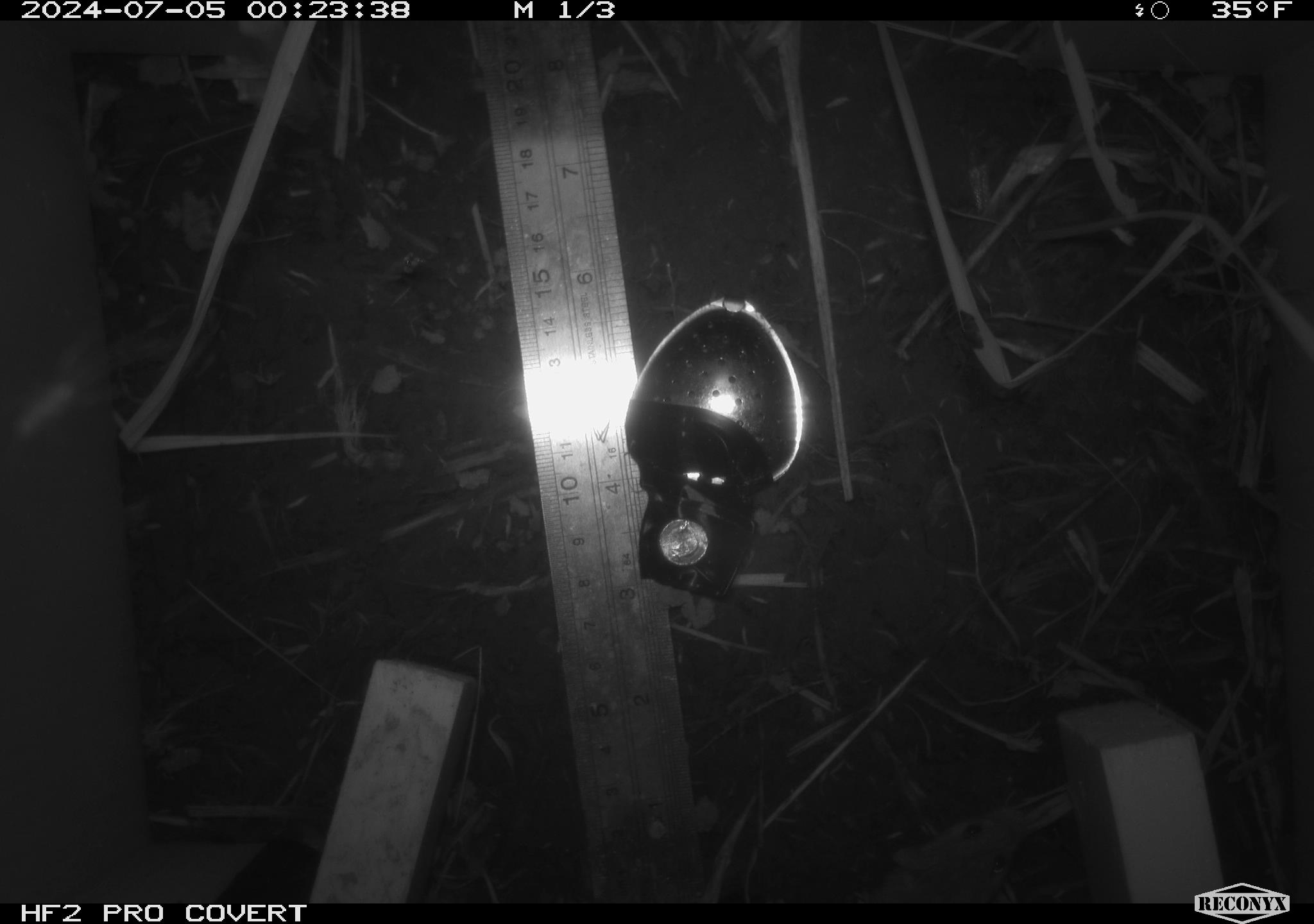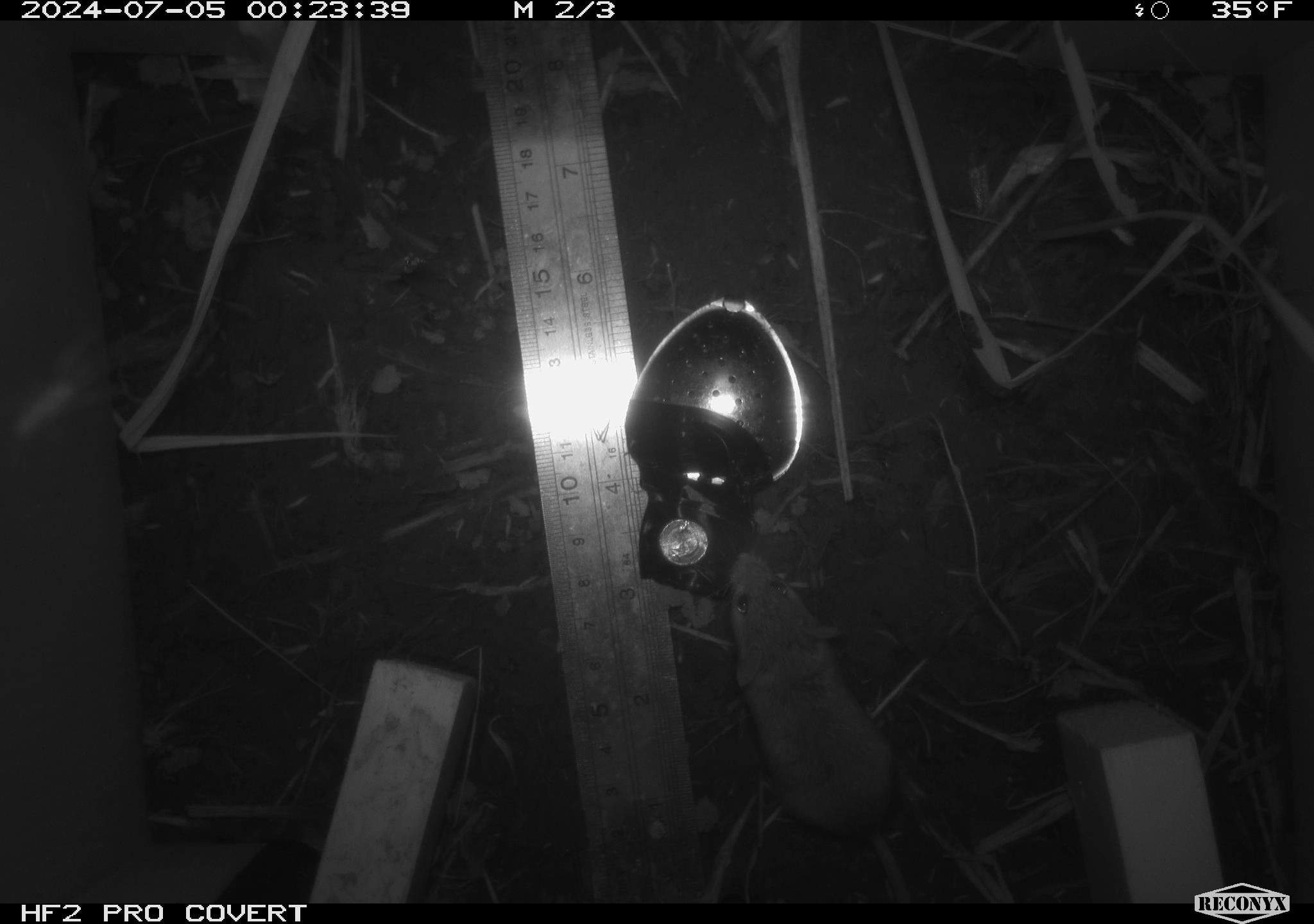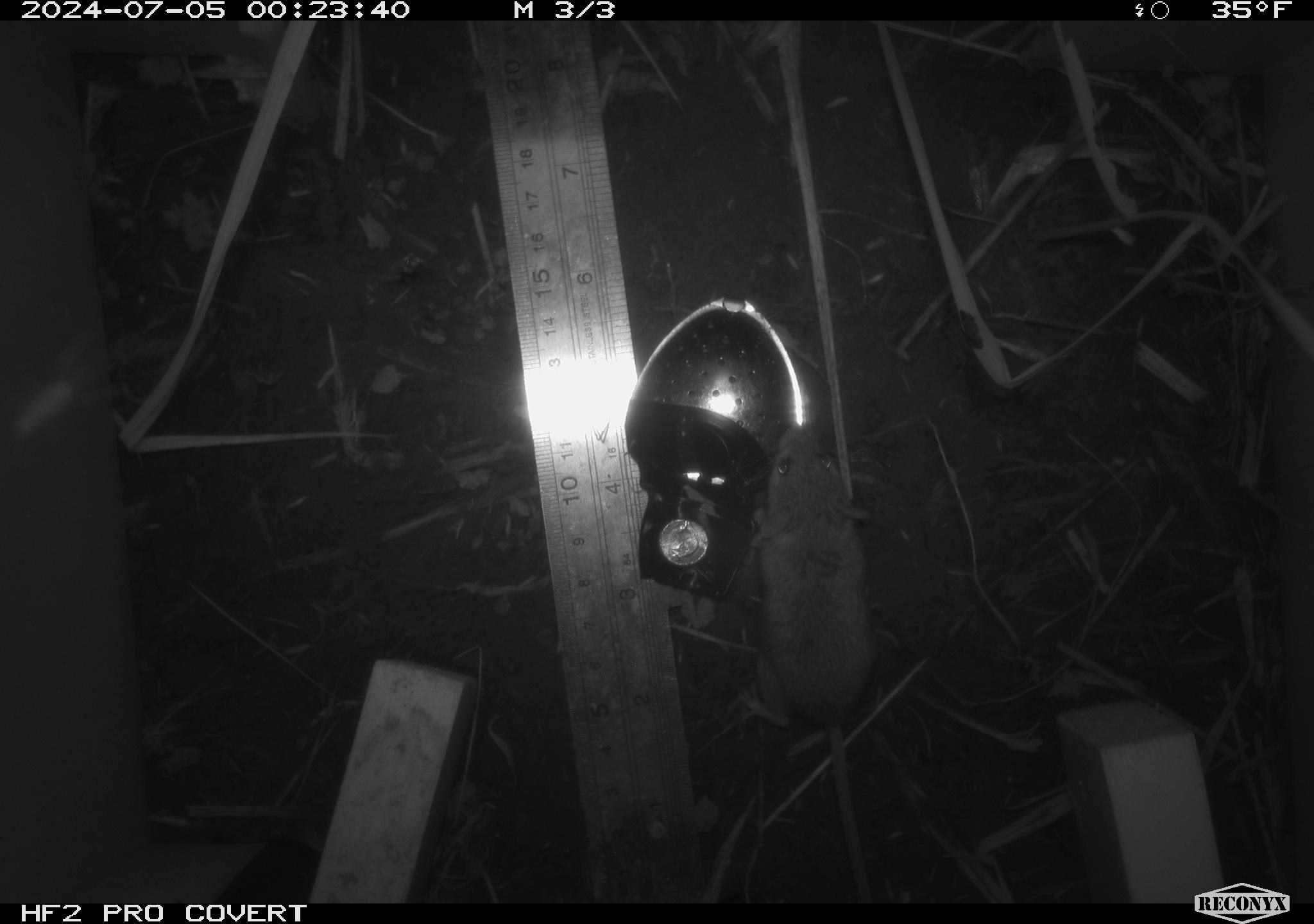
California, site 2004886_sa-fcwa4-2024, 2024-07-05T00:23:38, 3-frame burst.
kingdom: Animalia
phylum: Chordata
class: Mammalia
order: Rodentia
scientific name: Rodentia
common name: rodent